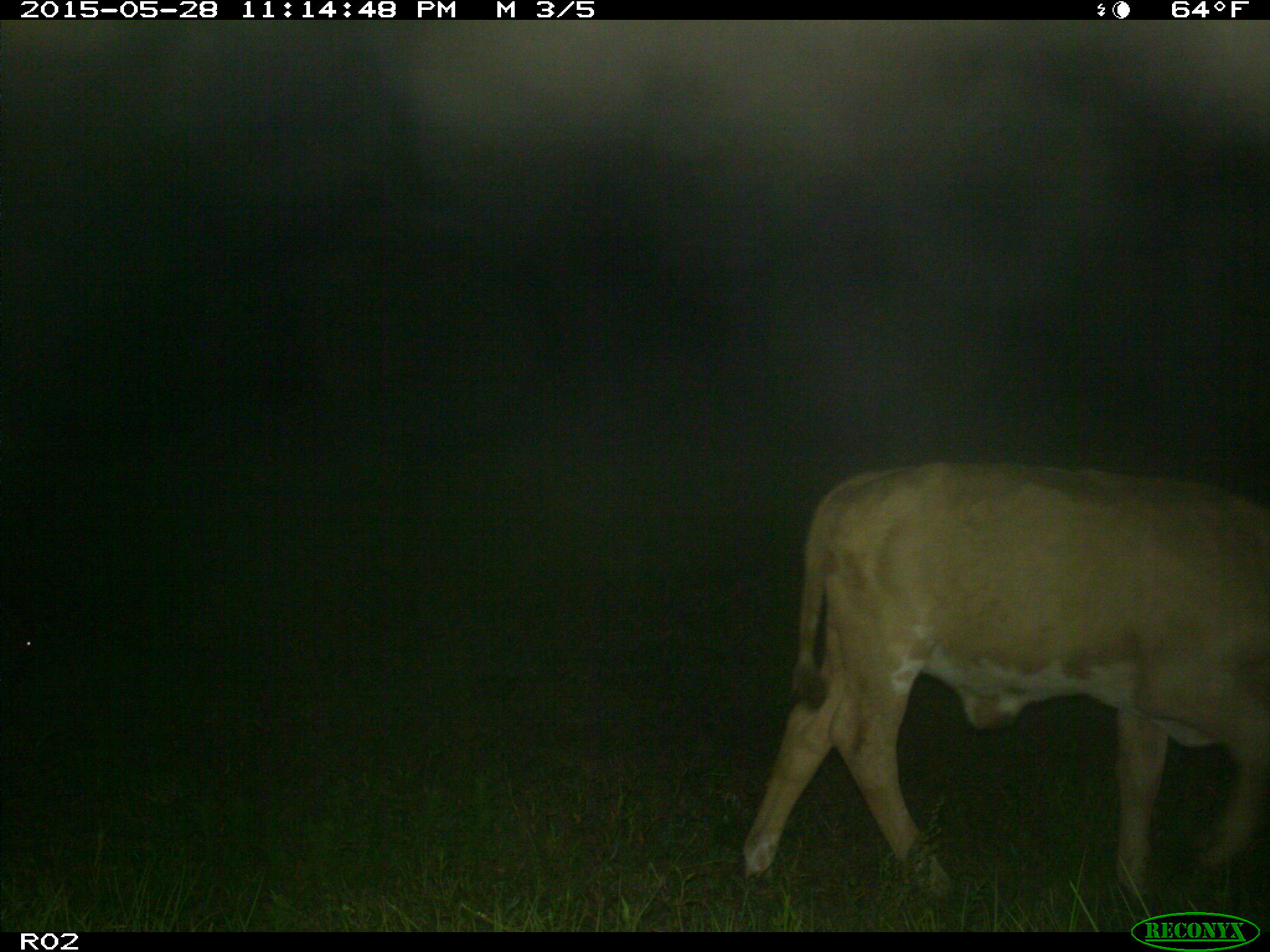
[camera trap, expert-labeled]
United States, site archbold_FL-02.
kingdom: Animalia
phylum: Chordata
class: Mammalia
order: Artiodactyla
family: Bovidae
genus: Bos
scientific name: Bos taurus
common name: domestic cow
Bos taurus (domestic cow).